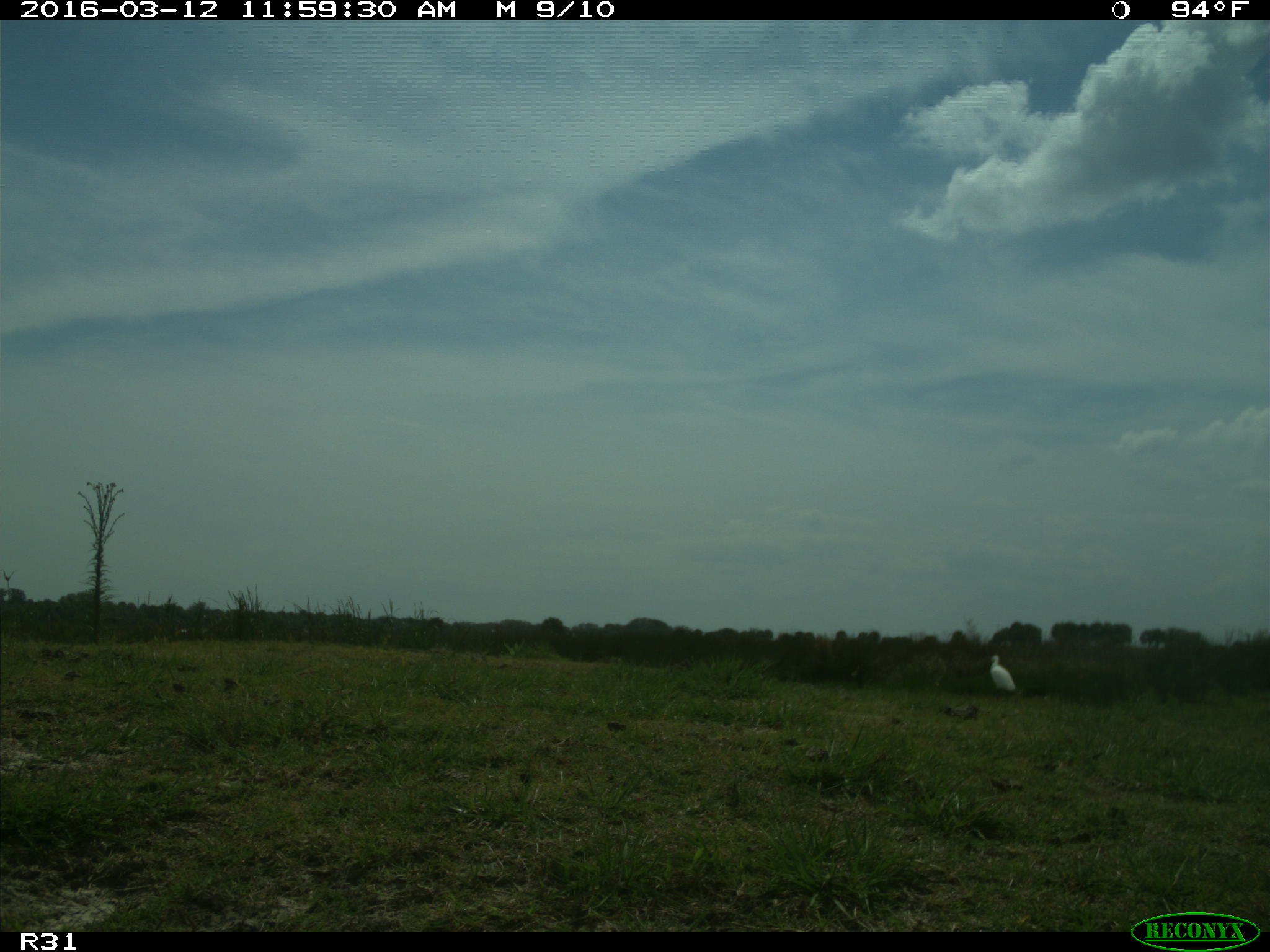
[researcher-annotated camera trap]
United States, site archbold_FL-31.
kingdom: Animalia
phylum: Chordata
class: Aves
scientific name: Aves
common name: birds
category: unidentified bird